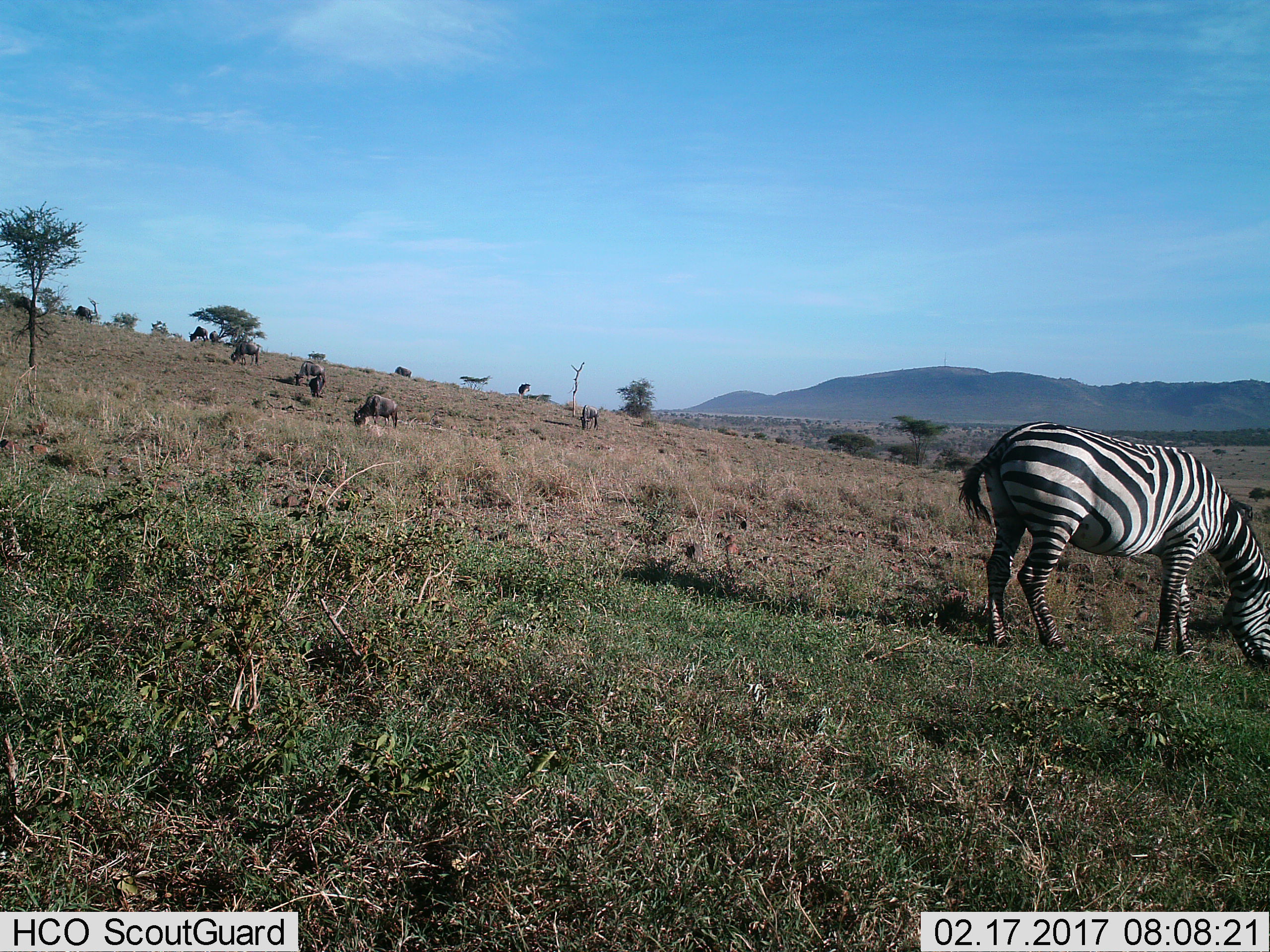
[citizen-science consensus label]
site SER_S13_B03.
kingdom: Animalia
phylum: Chordata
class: Mammalia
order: Perissodactyla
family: Equidae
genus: Equus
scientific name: Equus quagga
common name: plains zebra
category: zebraplains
Zebraplains (plains zebra) (Equus quagga), count 1. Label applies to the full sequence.